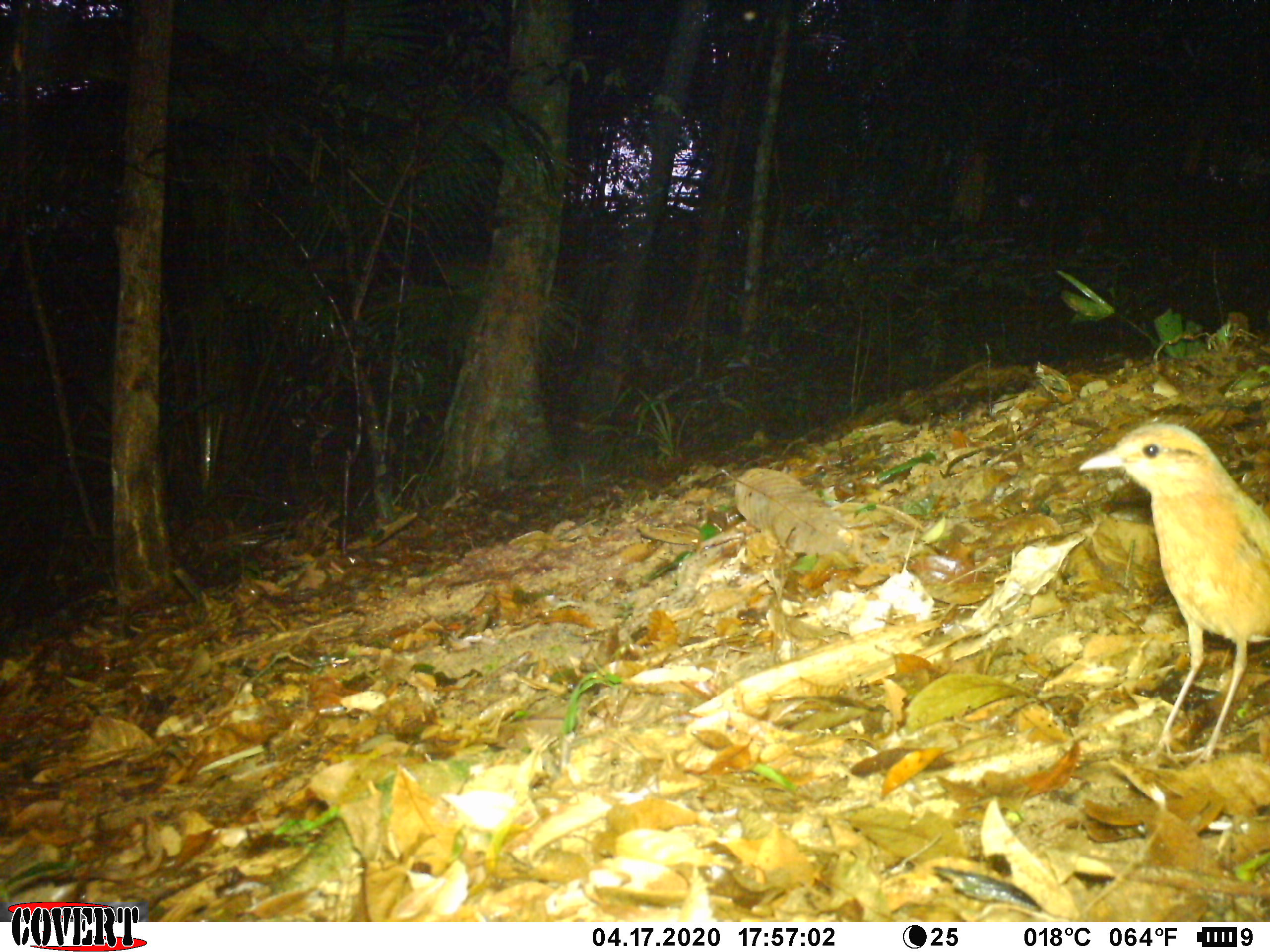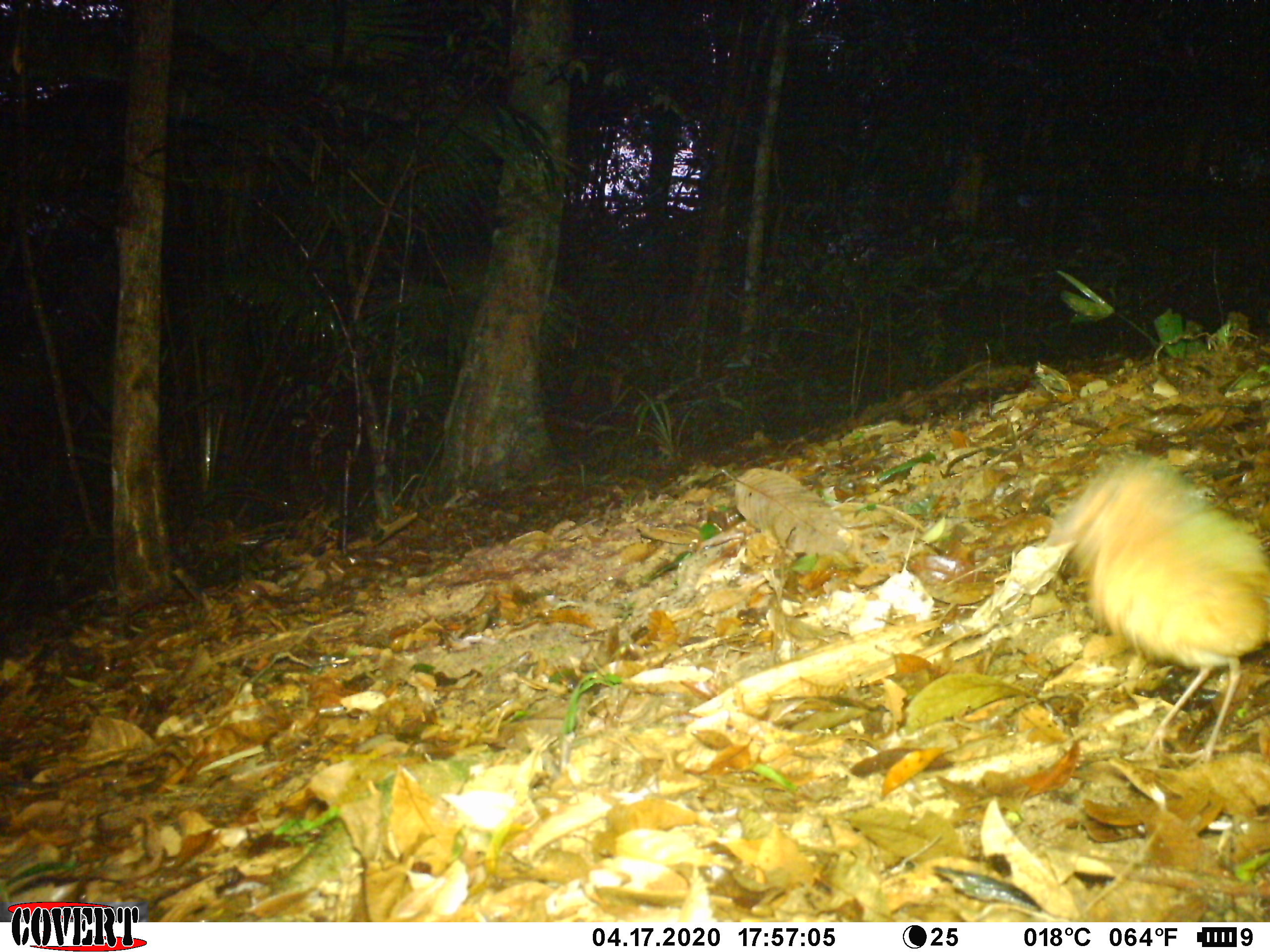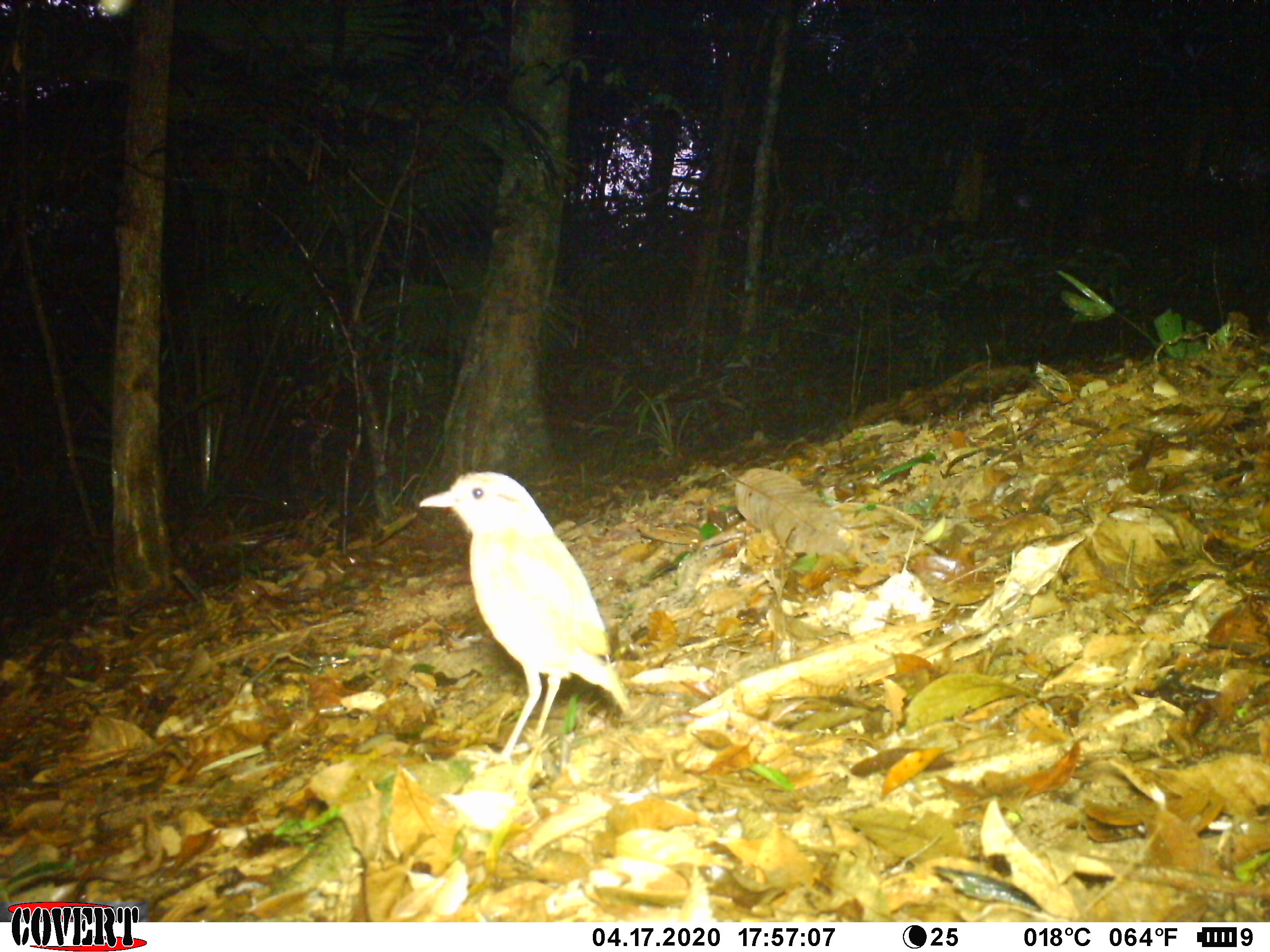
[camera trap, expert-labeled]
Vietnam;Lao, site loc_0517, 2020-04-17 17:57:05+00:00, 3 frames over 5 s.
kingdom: Animalia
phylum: Chordata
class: Aves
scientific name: Aves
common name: bird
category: unidentified bird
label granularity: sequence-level